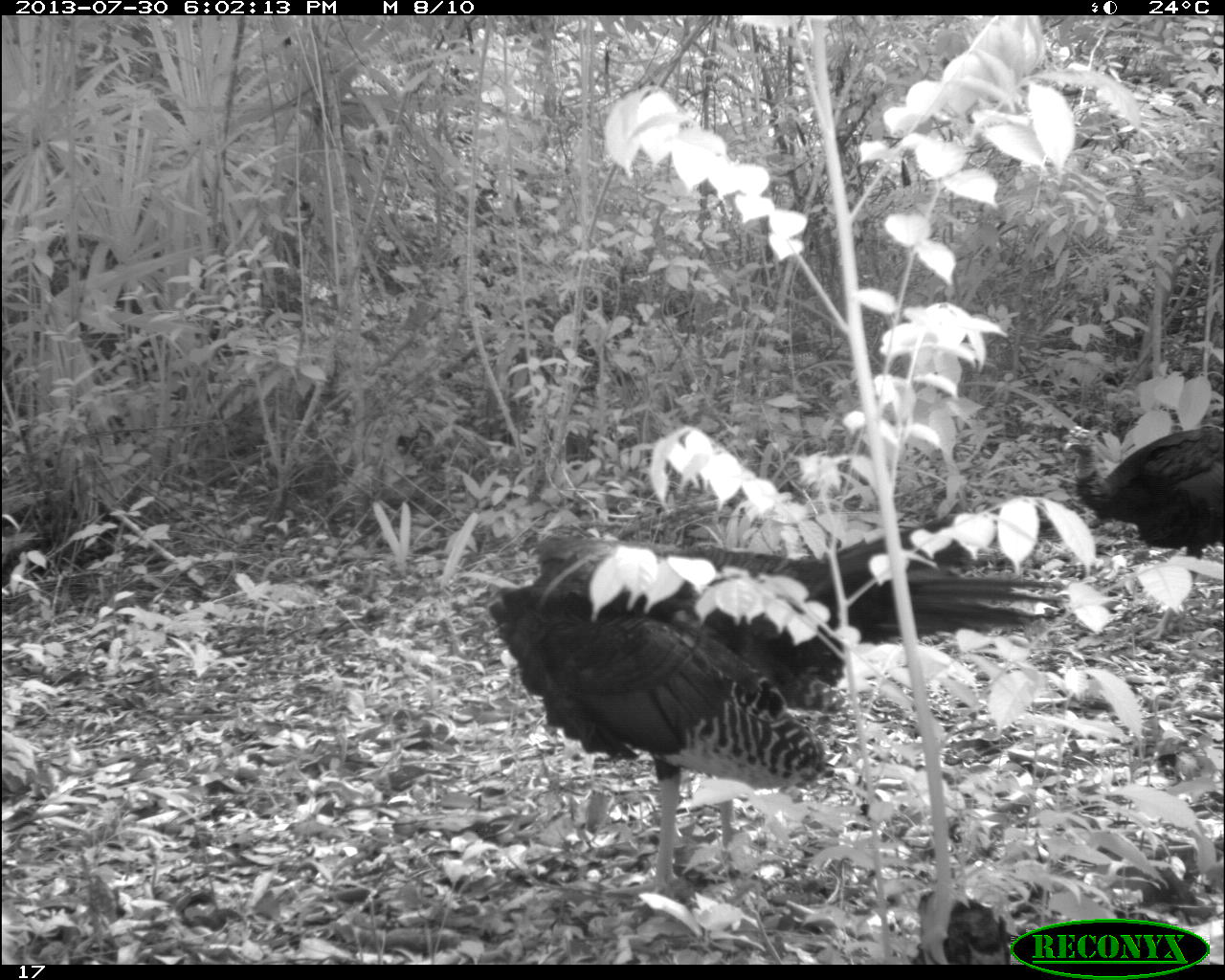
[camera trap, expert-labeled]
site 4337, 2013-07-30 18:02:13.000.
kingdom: Animalia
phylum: Chordata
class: Aves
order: Galliformes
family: Phasianidae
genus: Meleagris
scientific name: Meleagris ocellata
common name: ocellated turkey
Meleagris ocellata (ocellated turkey), count 2.